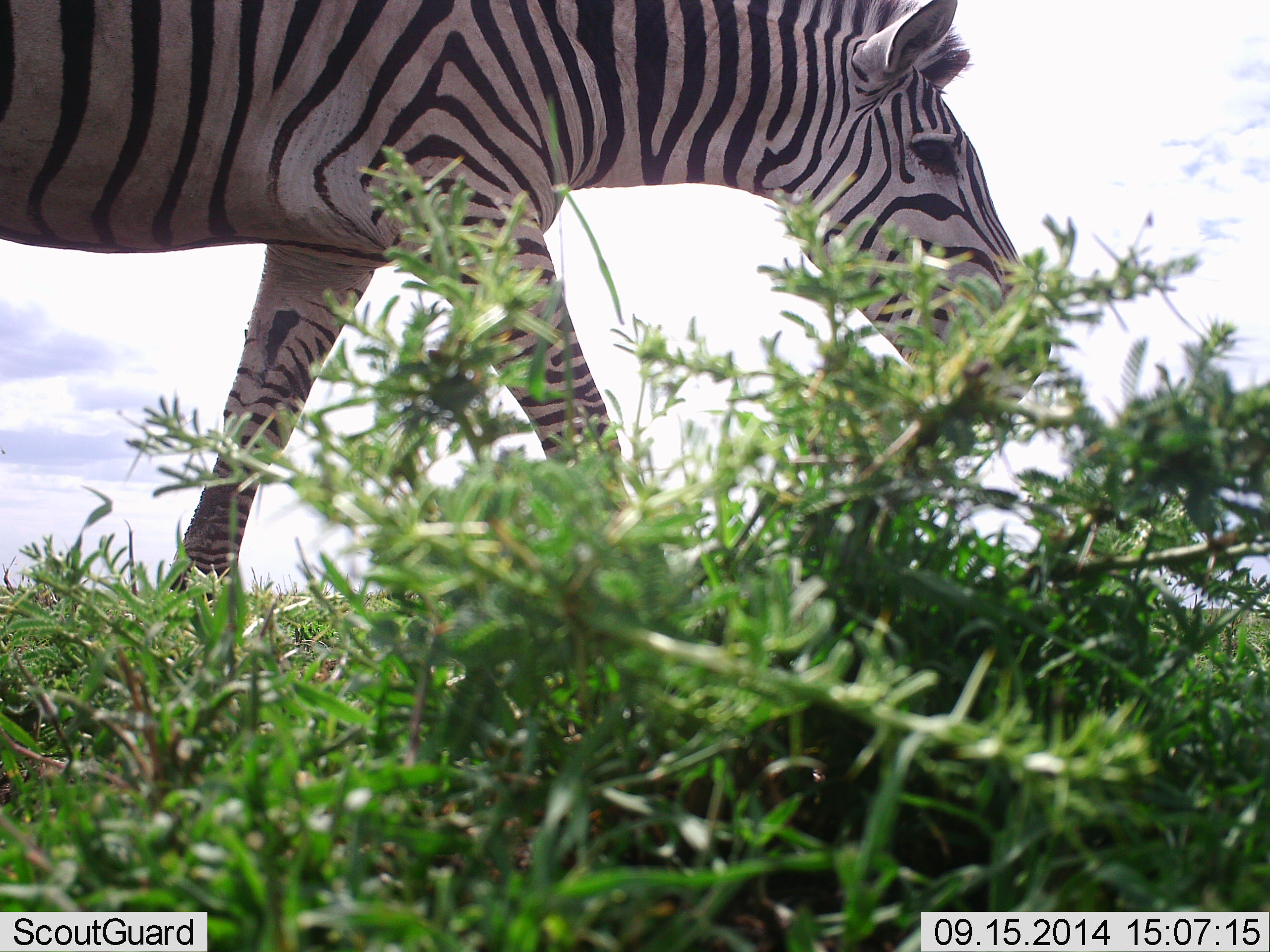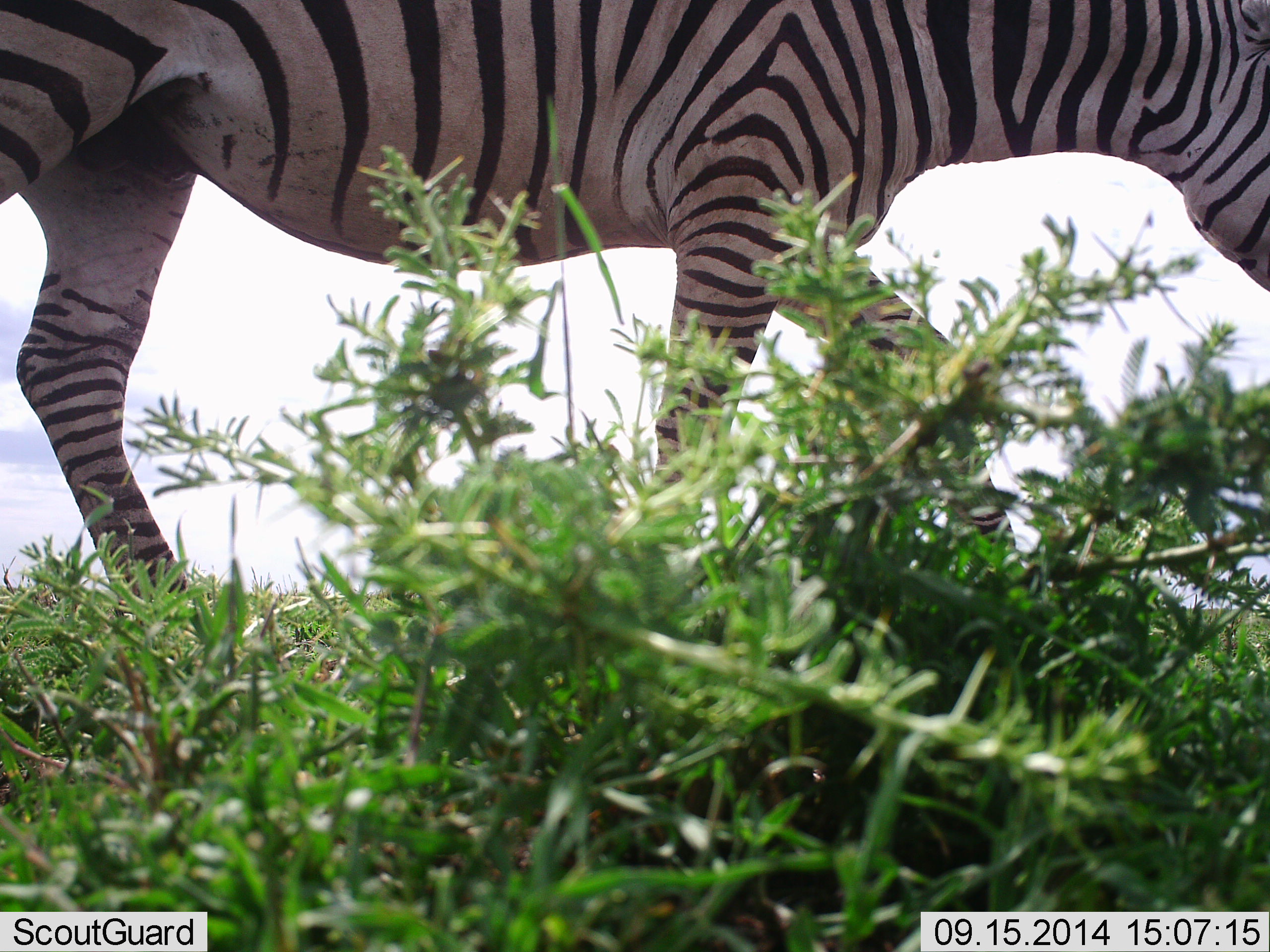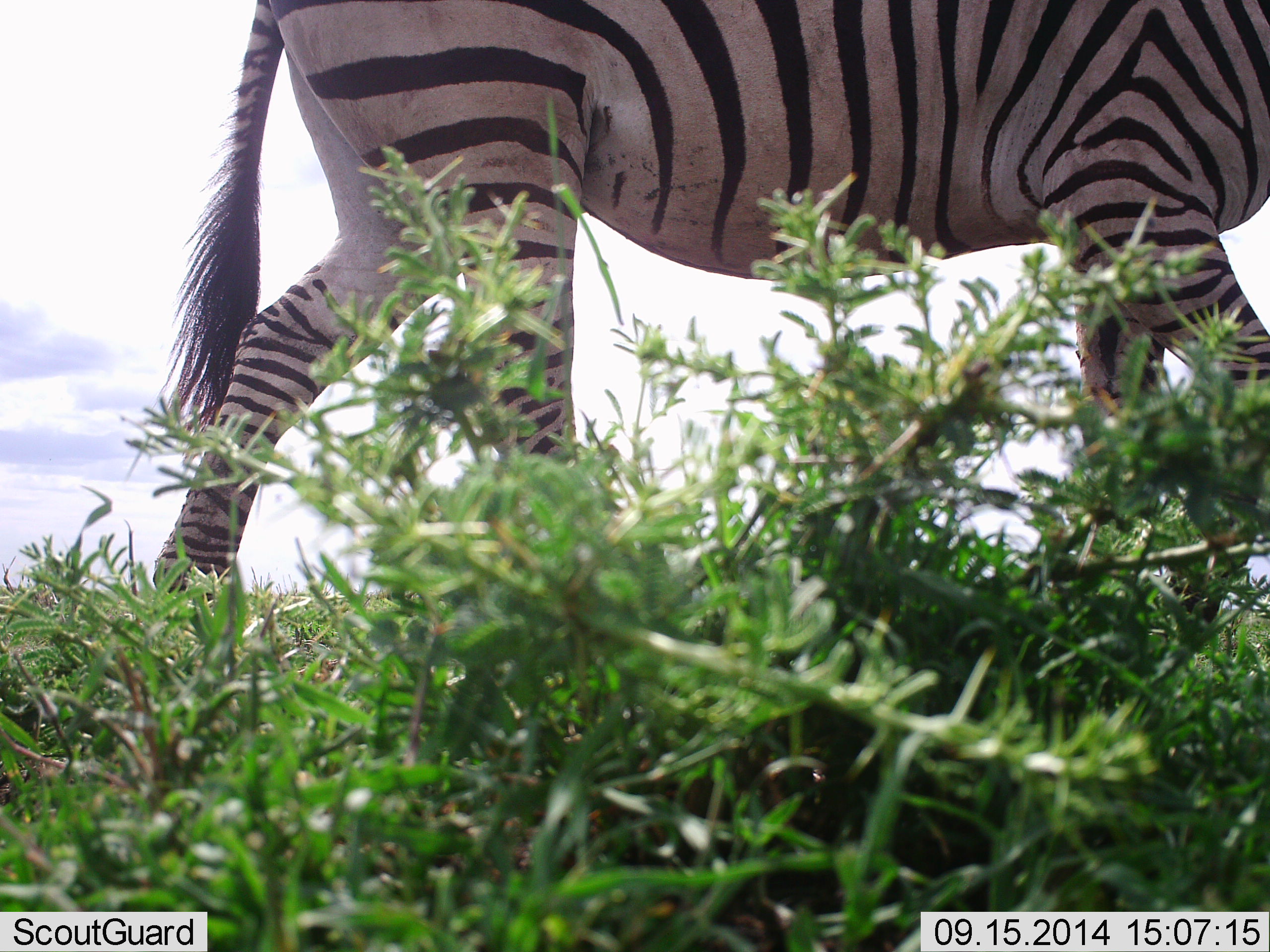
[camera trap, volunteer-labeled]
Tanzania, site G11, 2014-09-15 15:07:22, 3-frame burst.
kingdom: Animalia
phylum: Chordata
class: Mammalia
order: Perissodactyla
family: Equidae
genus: Equus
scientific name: Equus quagga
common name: plains zebra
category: zebra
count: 1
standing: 20%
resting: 0%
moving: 80%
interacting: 0%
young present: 0%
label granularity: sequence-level